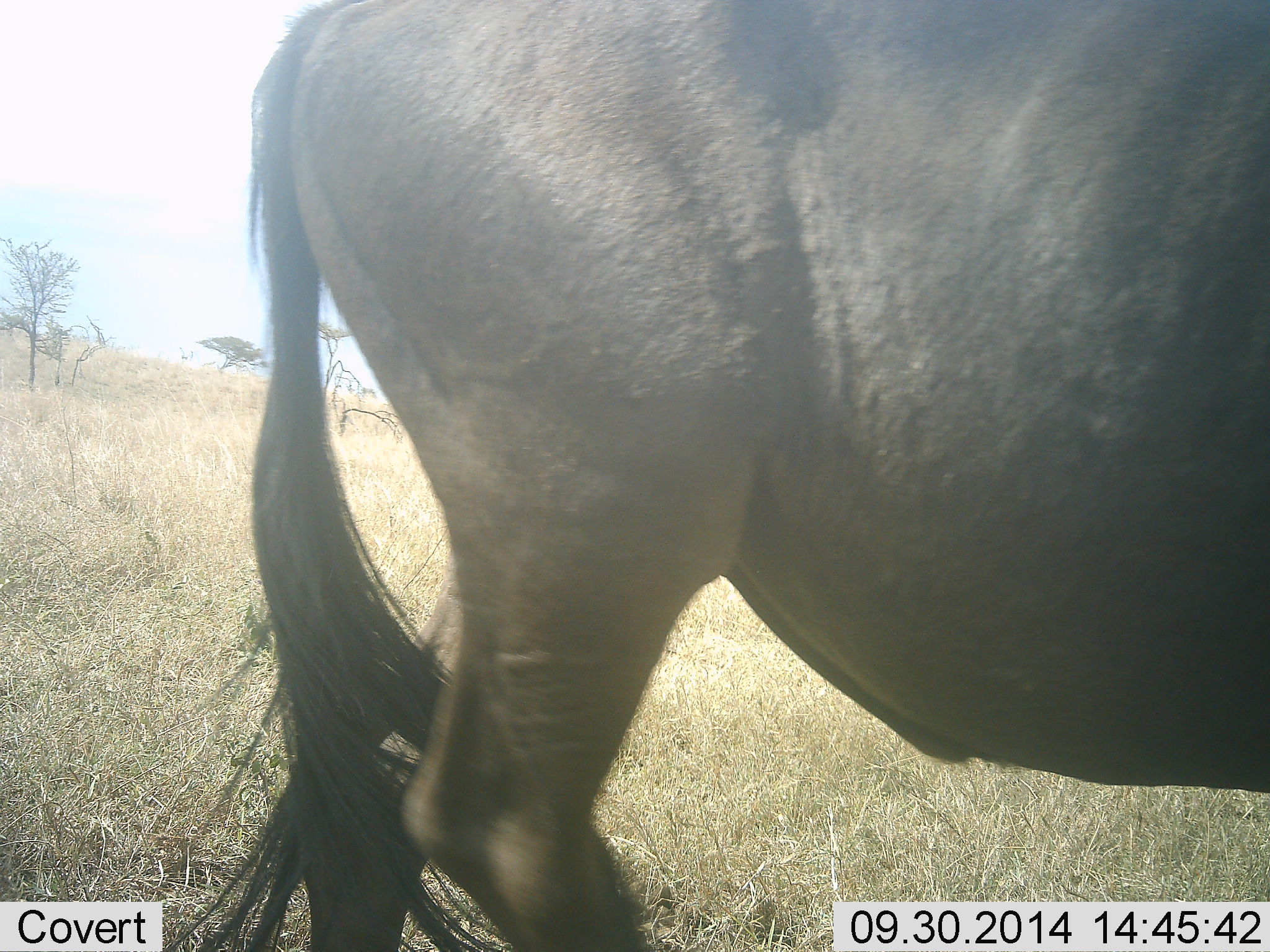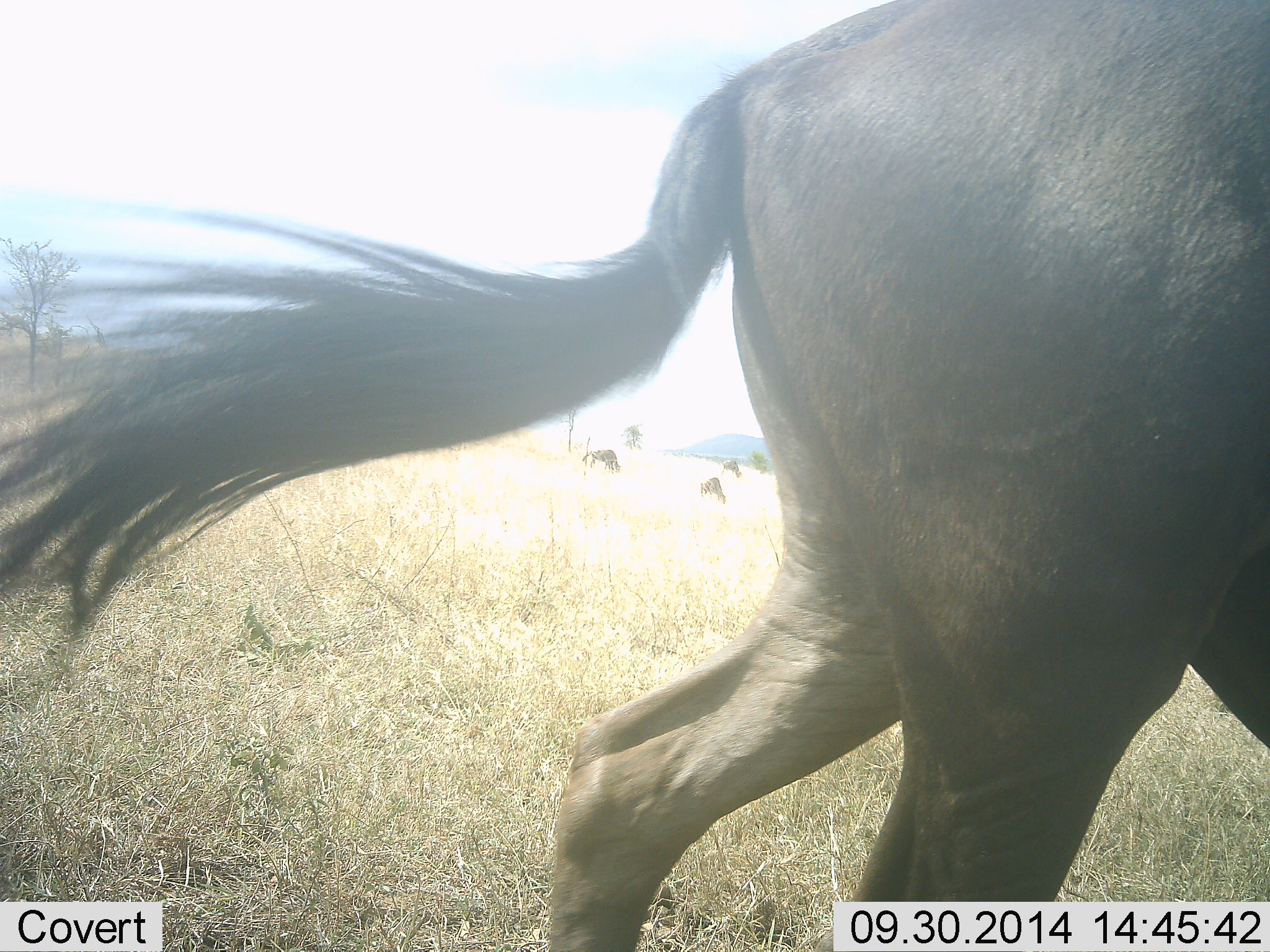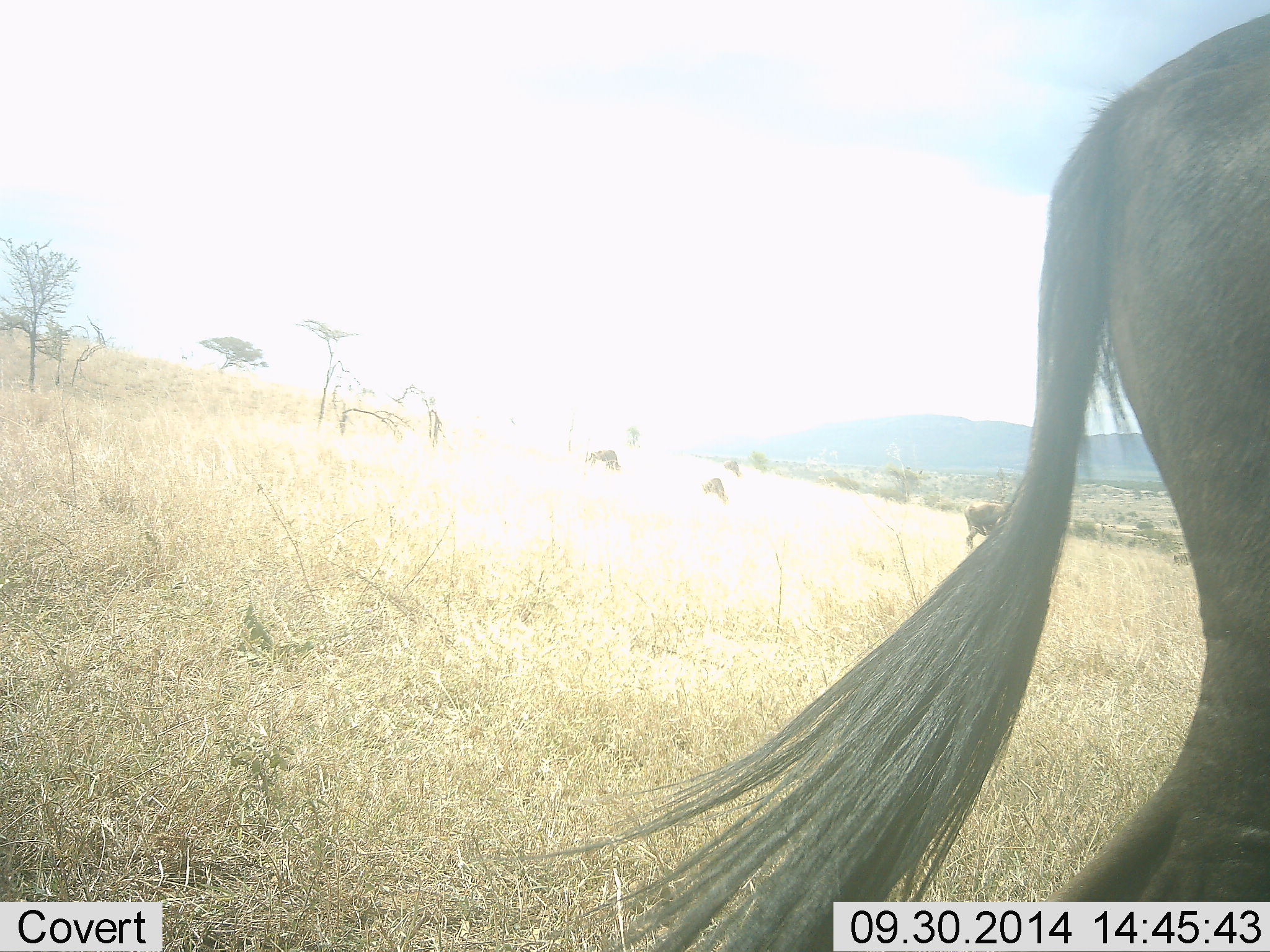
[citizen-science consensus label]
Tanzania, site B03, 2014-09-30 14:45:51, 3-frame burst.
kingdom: Animalia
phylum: Chordata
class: Mammalia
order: Artiodactyla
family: Bovidae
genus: Connochaetes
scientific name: Connochaetes taurinus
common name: blue wildebeest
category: wildebeest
Wildebeest (blue wildebeest) (Connochaetes taurinus), count 5. Behavior (volunteer vote fractions): standing 40%, resting 0%, moving 100%, interacting 0%. Young present (vote fraction): 0%. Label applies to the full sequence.